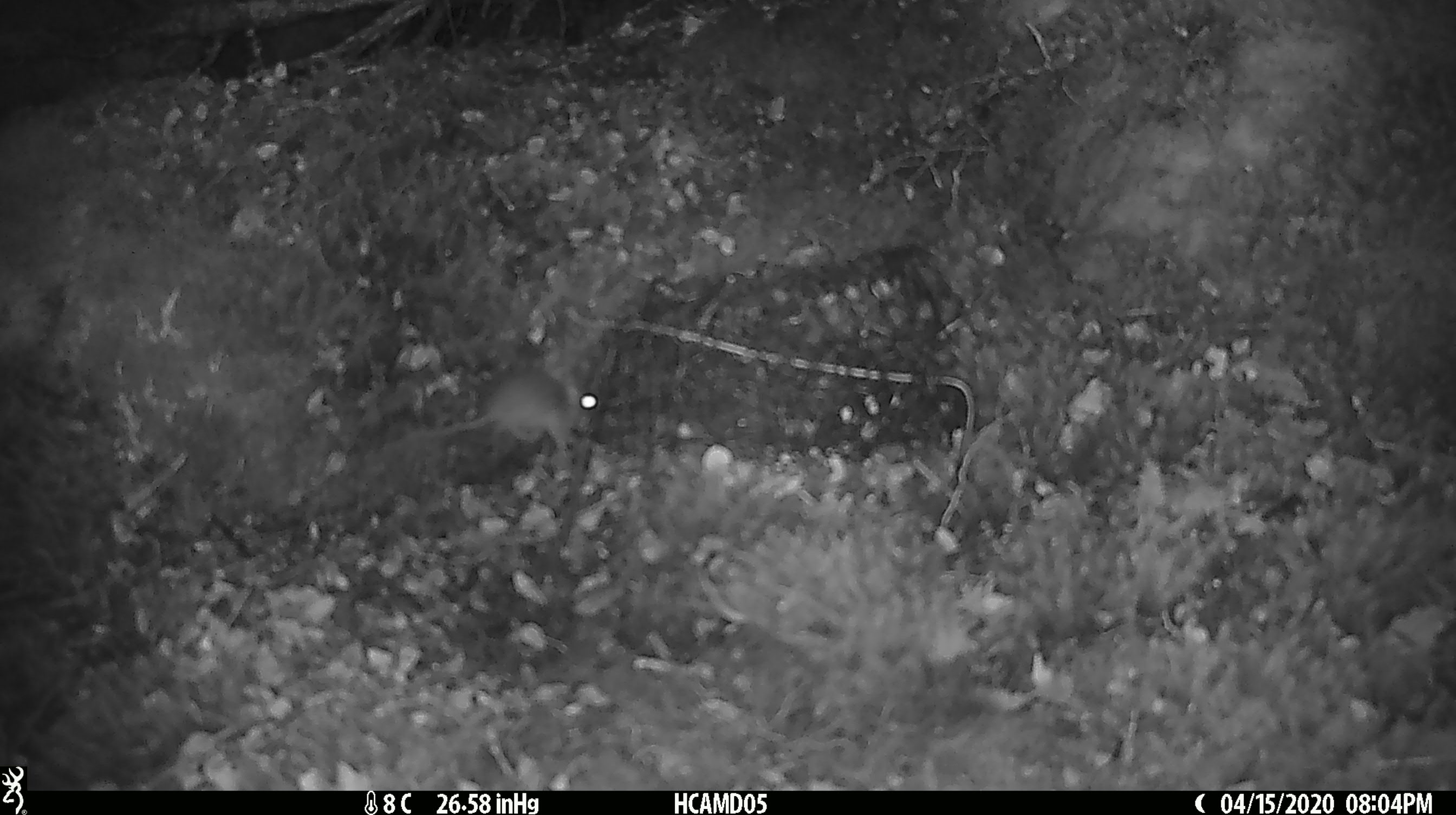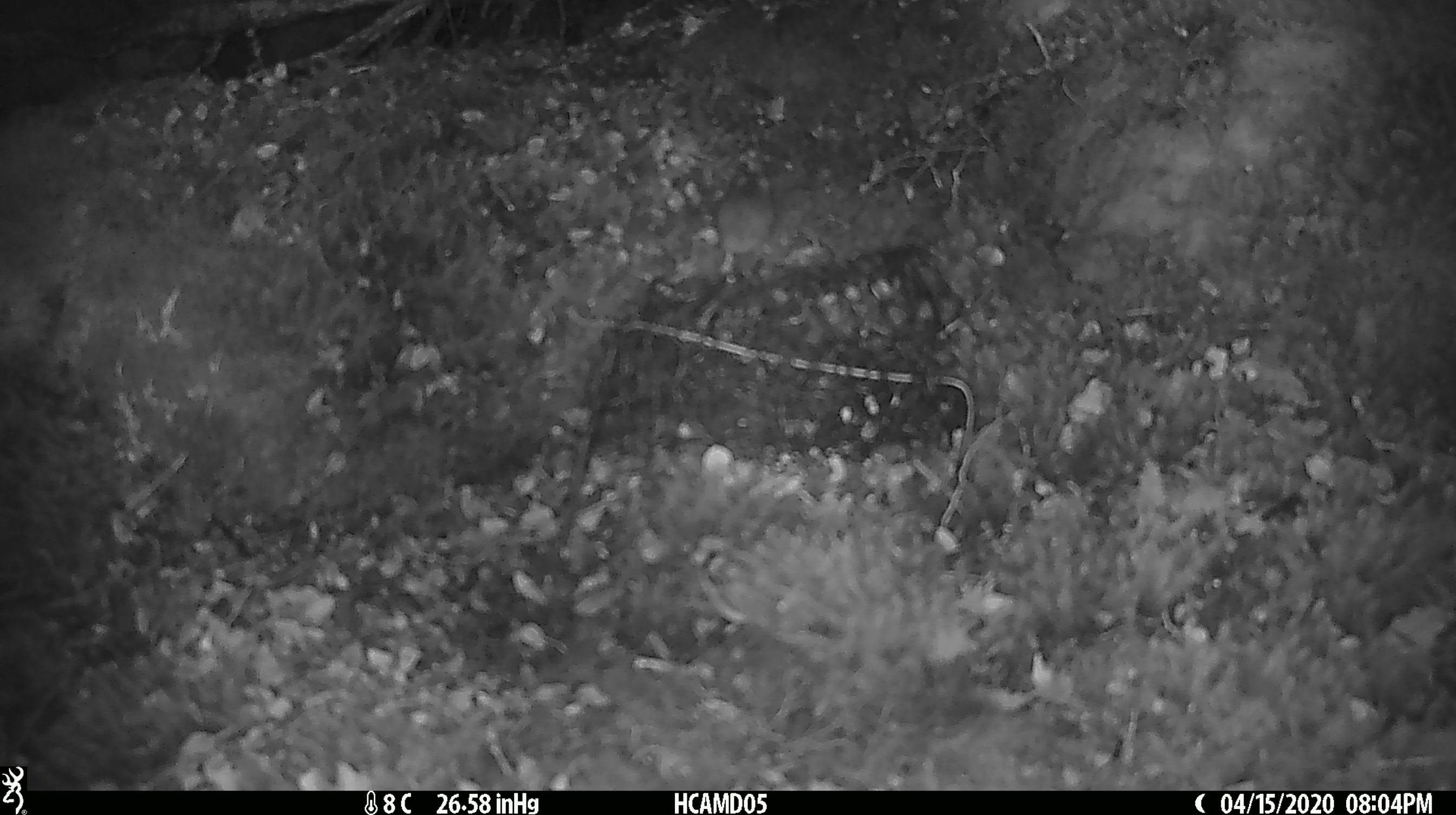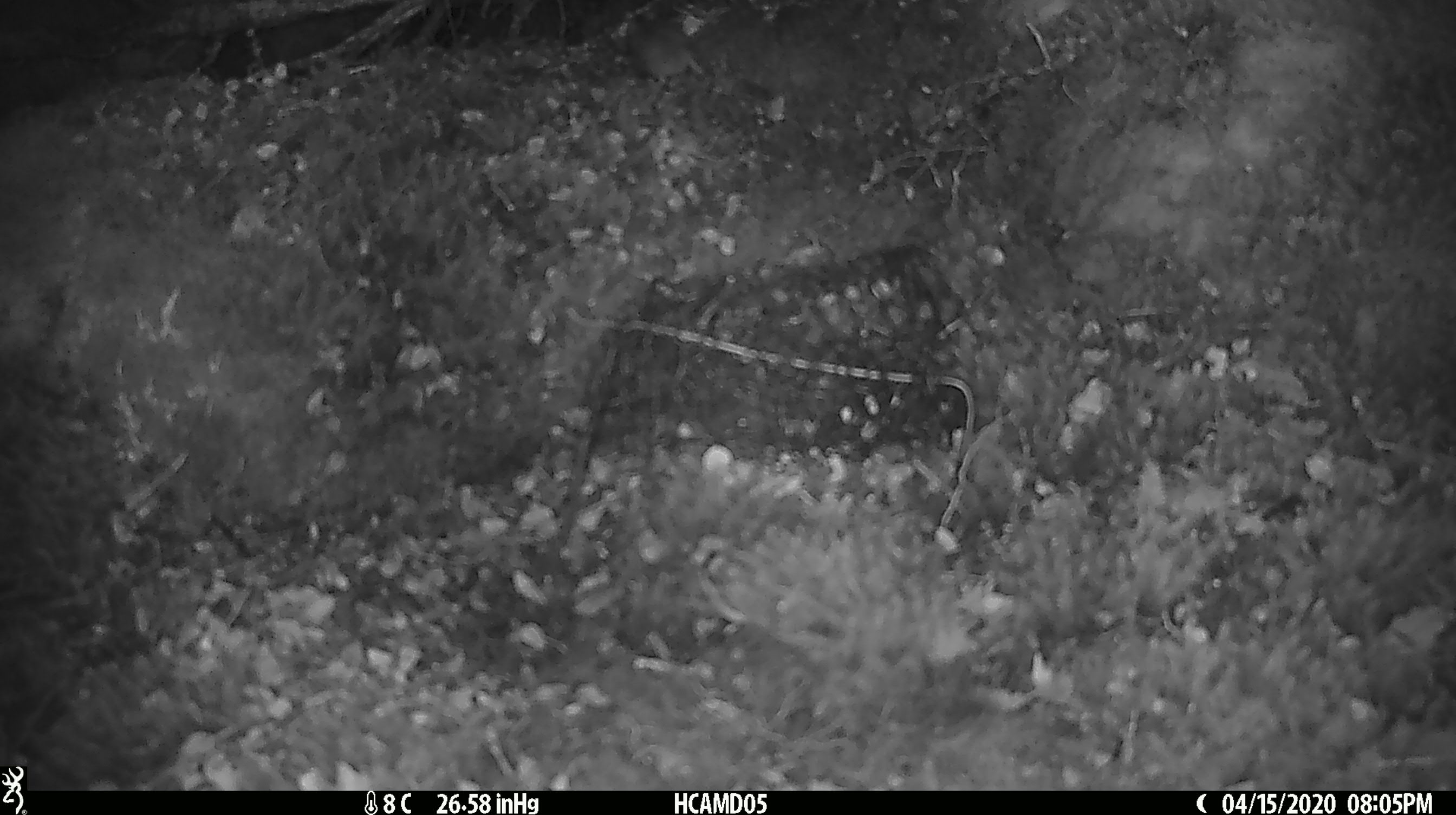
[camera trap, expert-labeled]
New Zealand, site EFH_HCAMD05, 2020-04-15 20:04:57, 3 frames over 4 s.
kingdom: Animalia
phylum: Chordata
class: Mammalia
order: Rodentia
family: Muridae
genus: Mus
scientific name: Mus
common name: mouse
Mouse (Mus).